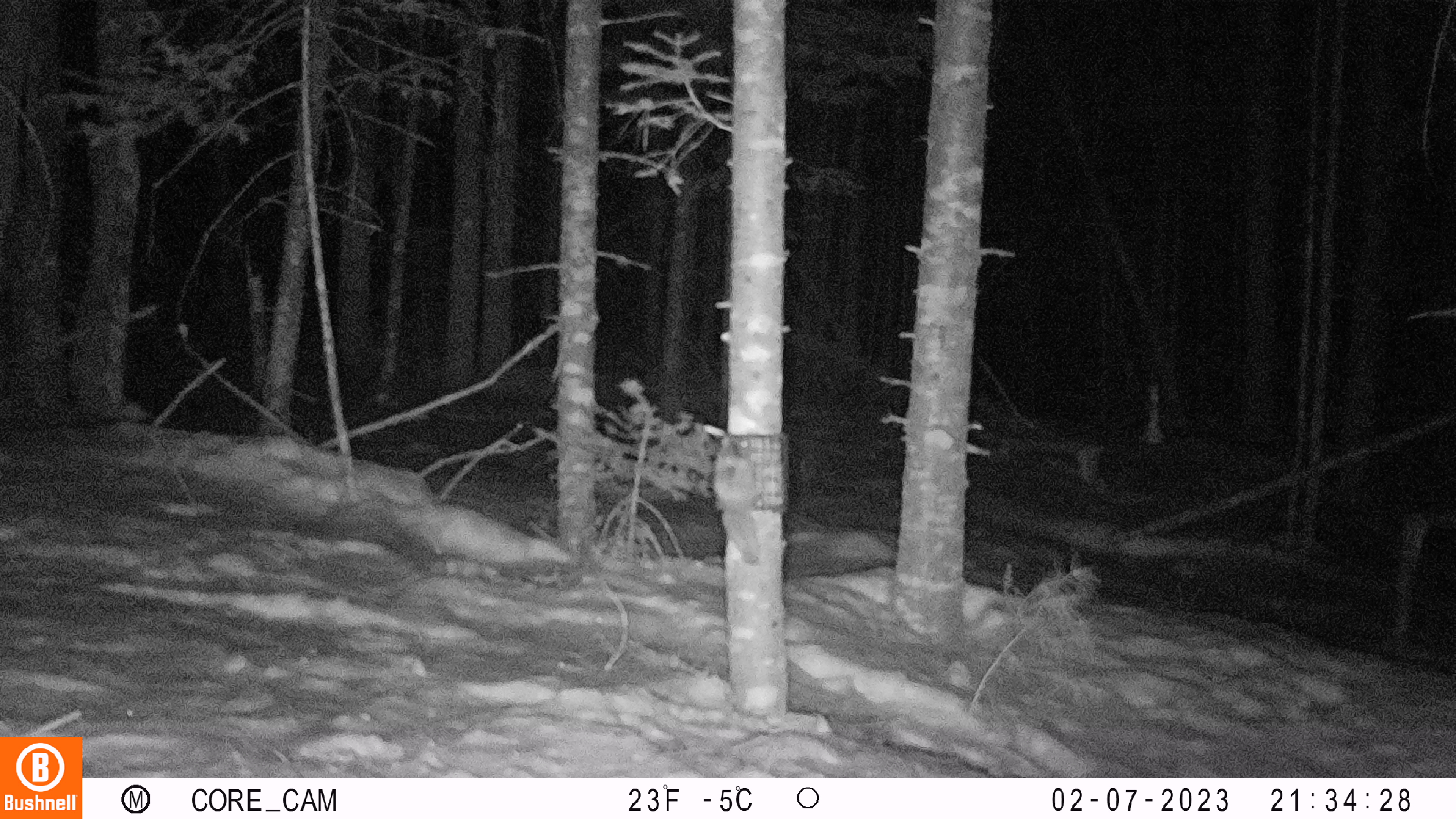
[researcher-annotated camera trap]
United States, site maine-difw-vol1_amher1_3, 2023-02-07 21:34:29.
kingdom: Animalia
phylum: Chordata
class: Mammalia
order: Rodentia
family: Sciuridae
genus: Glaucomys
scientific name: Glaucomys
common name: flying squirrel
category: flying squirrel sp.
Flying squirrel sp. (flying squirrel) (Glaucomys).